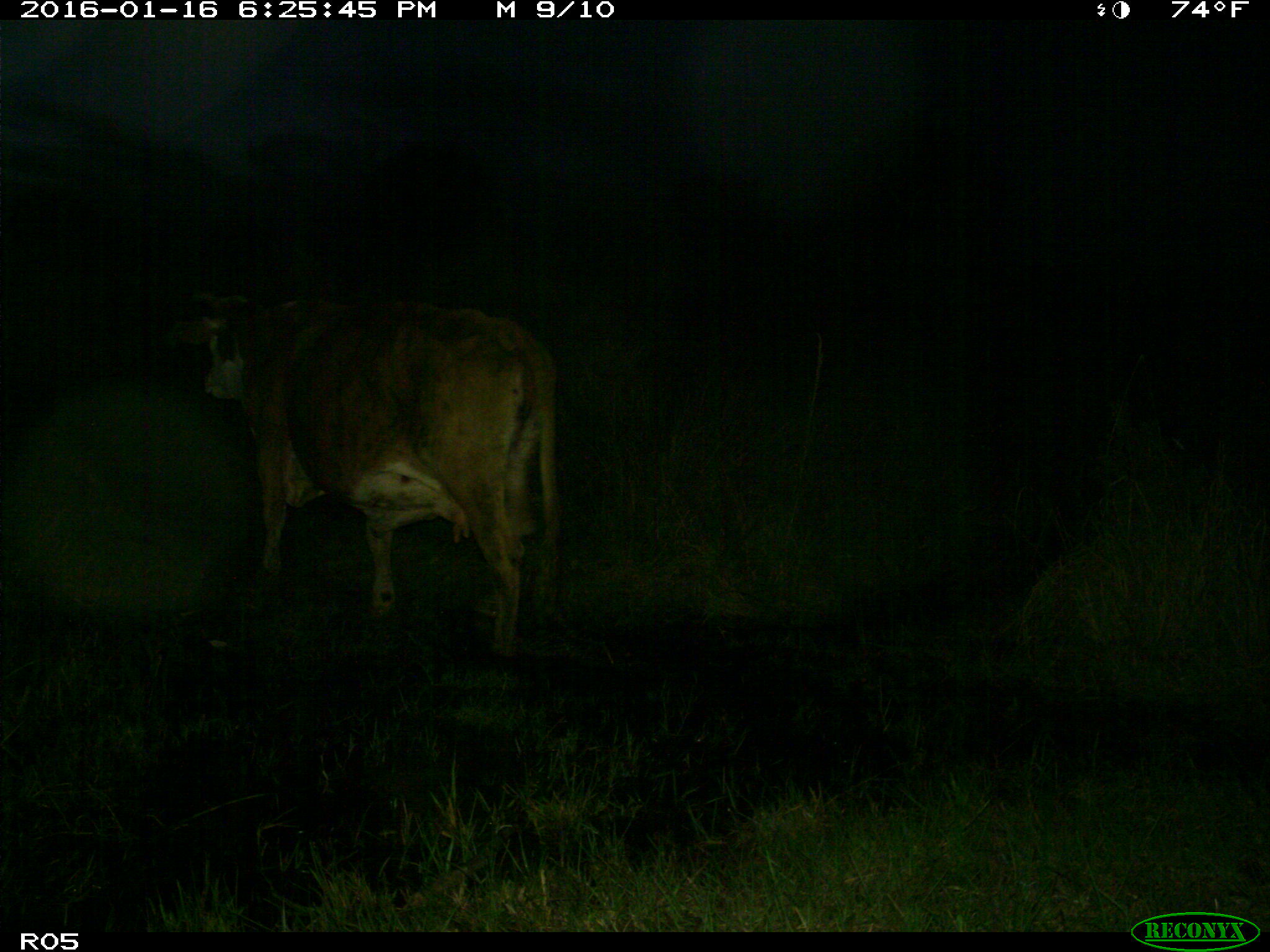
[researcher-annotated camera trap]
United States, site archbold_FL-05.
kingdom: Animalia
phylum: Chordata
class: Mammalia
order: Artiodactyla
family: Bovidae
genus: Bos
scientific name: Bos taurus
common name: domestic cow